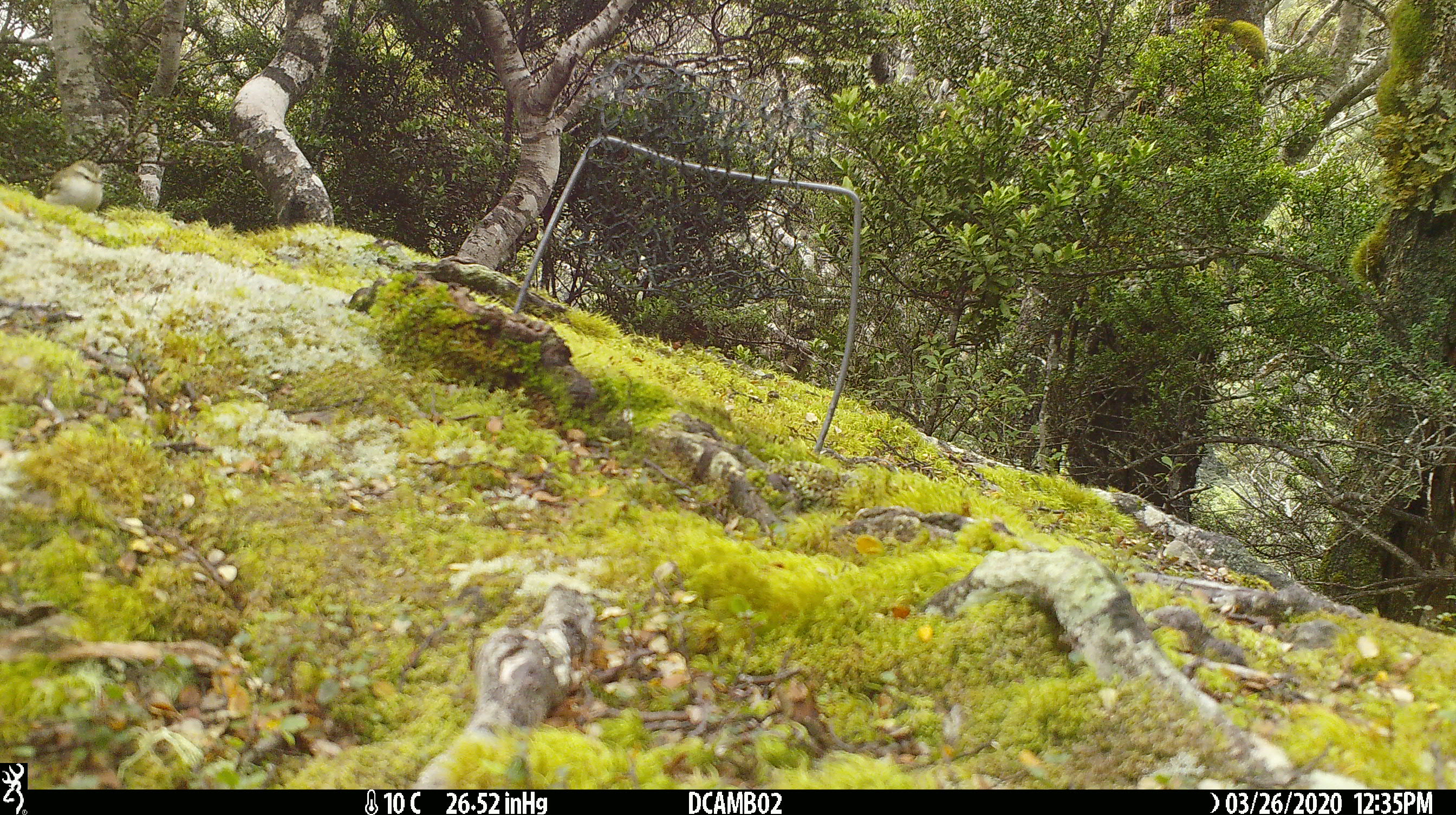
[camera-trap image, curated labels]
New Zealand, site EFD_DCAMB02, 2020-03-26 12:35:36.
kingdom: Animalia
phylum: Chordata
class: Aves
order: Passeriformes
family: Acanthisittidae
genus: Acanthisitta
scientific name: Acanthisitta chloris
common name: rifleman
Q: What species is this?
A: Rifleman (Acanthisitta chloris).